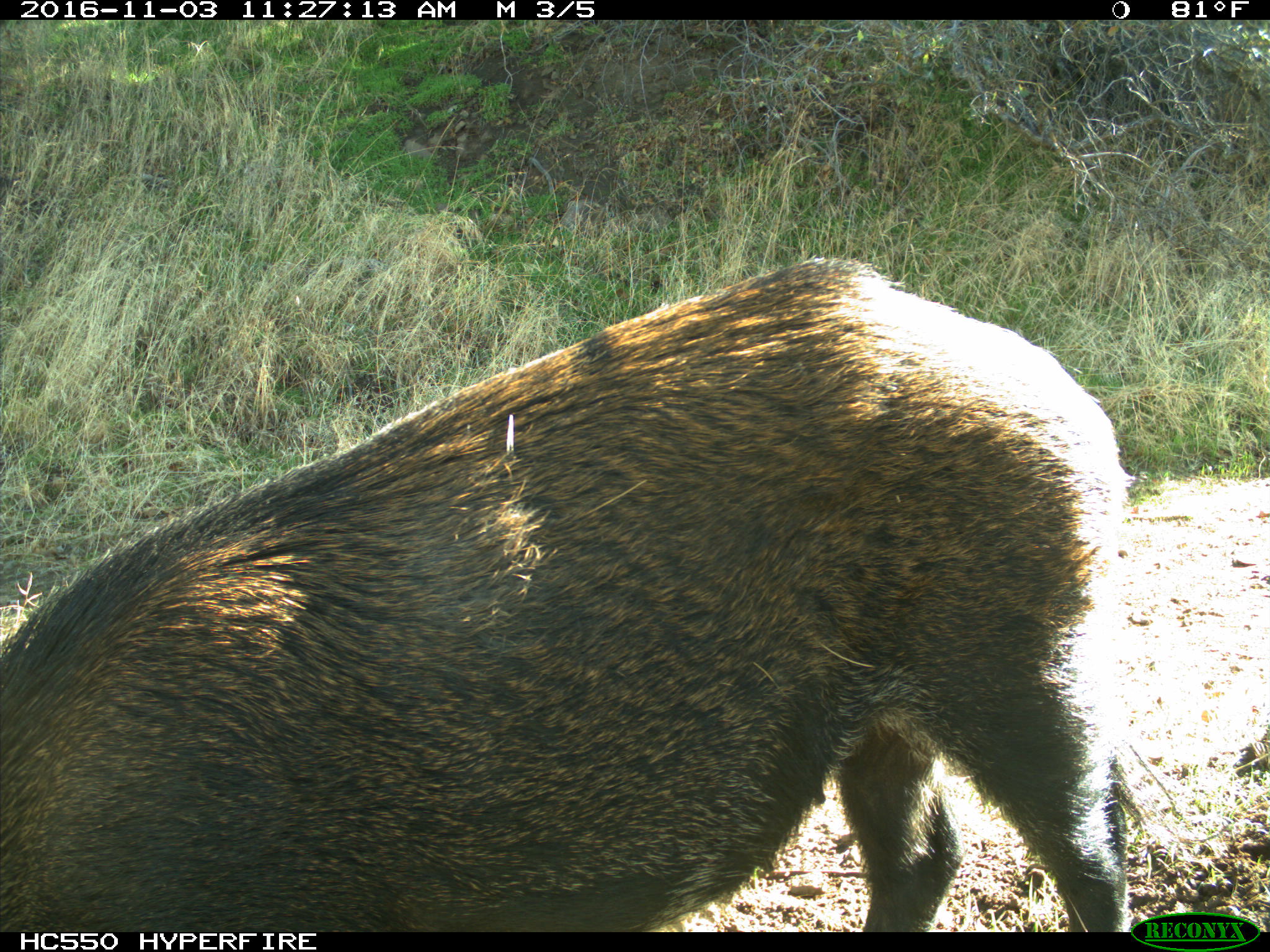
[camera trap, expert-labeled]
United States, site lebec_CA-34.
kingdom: Animalia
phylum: Chordata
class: Mammalia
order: Artiodactyla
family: Suidae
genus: Sus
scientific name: Sus scrofa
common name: wild boar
Sus scrofa (wild boar).